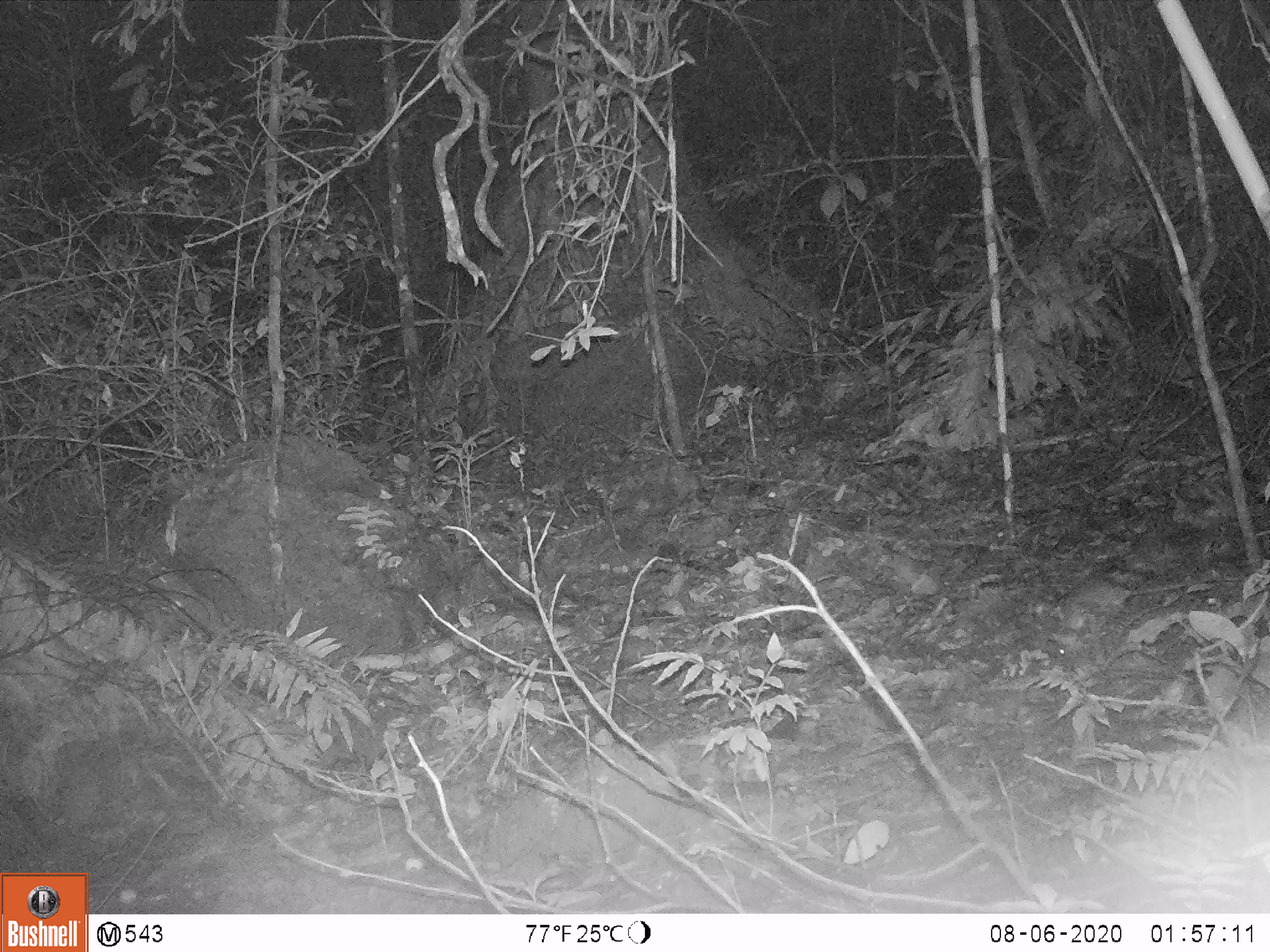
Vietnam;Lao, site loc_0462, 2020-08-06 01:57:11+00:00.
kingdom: Animalia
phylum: Chordata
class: Mammalia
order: Rodentia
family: Muridae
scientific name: Muridae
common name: old-world mice and rats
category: unidentified murid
Unidentified murid (old-world mice and rats) (Muridae). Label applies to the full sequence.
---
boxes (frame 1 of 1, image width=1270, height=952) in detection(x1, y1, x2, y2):
unidentified murid: detection(1050, 575, 1179, 657)